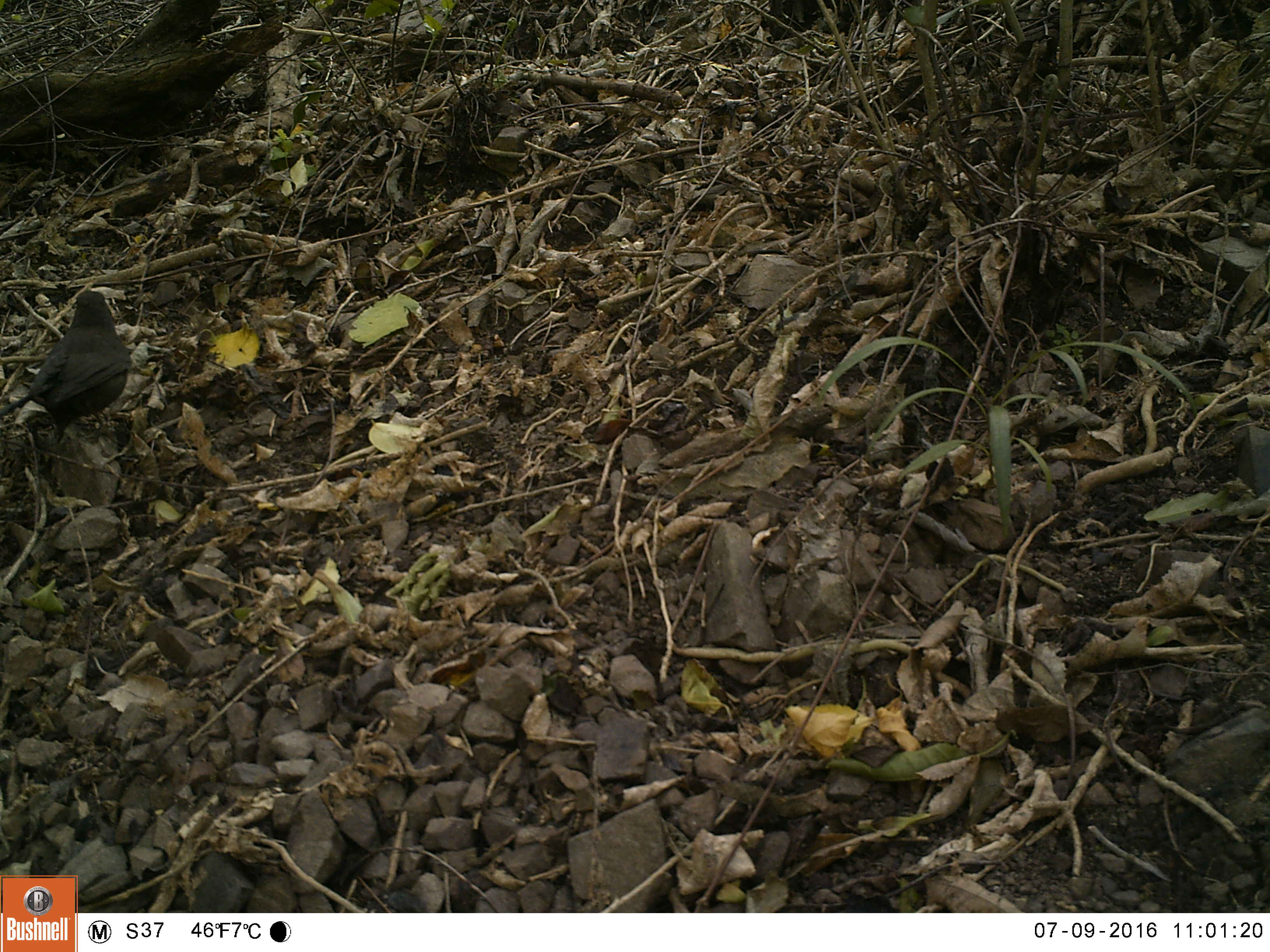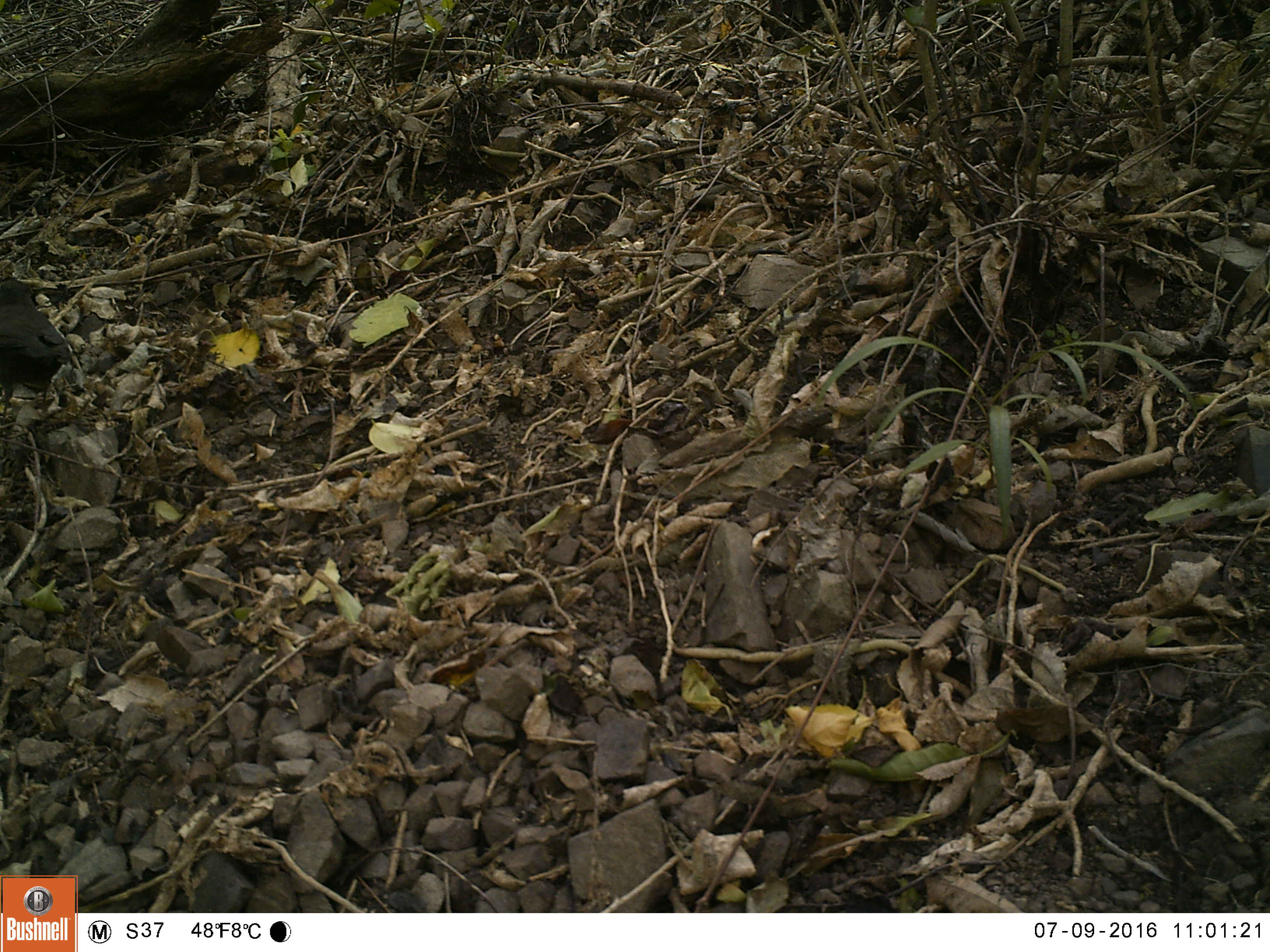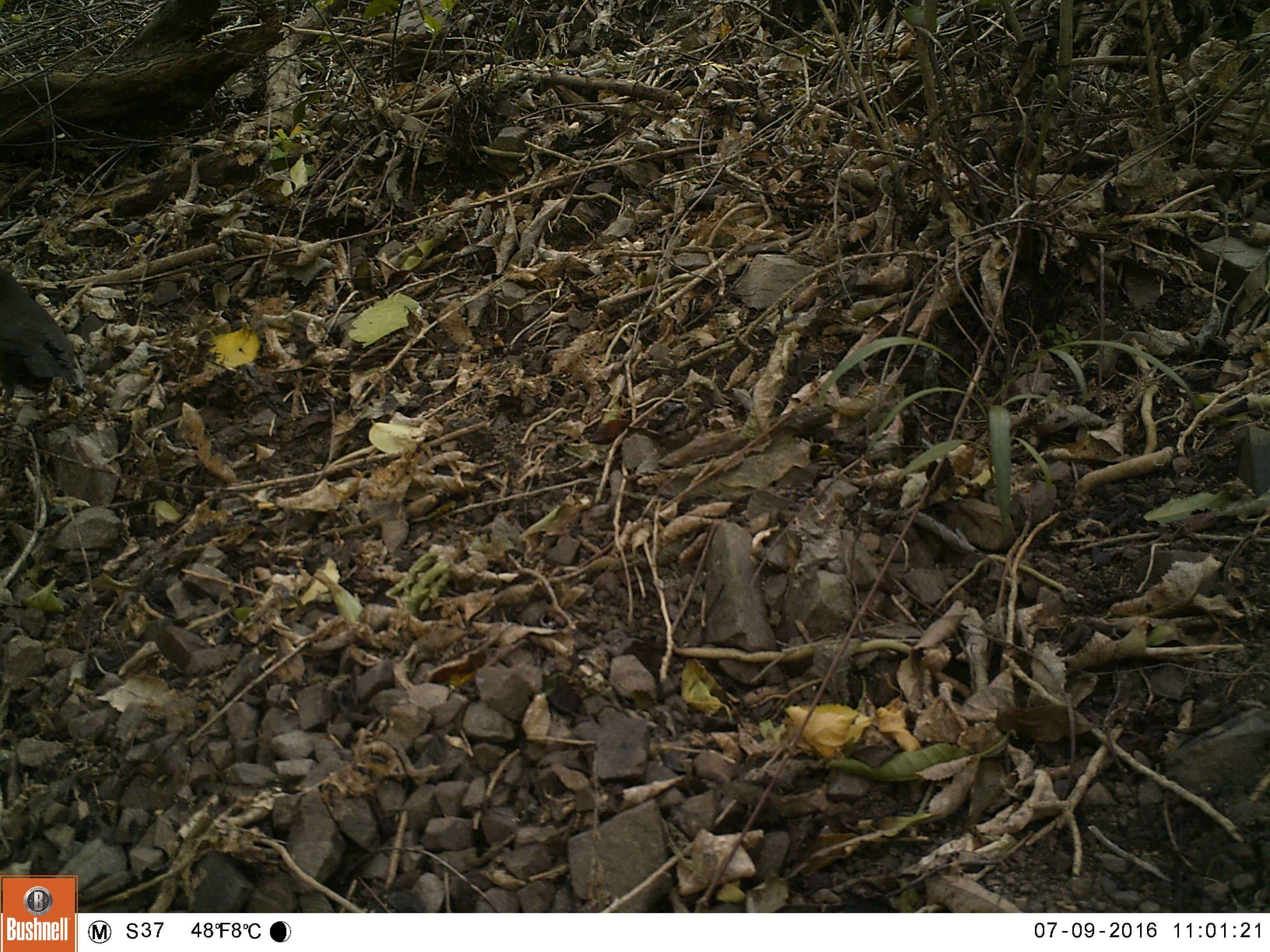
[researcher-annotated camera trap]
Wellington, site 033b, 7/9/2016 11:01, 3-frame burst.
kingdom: Animalia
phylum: Chordata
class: Aves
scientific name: Aves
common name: bird